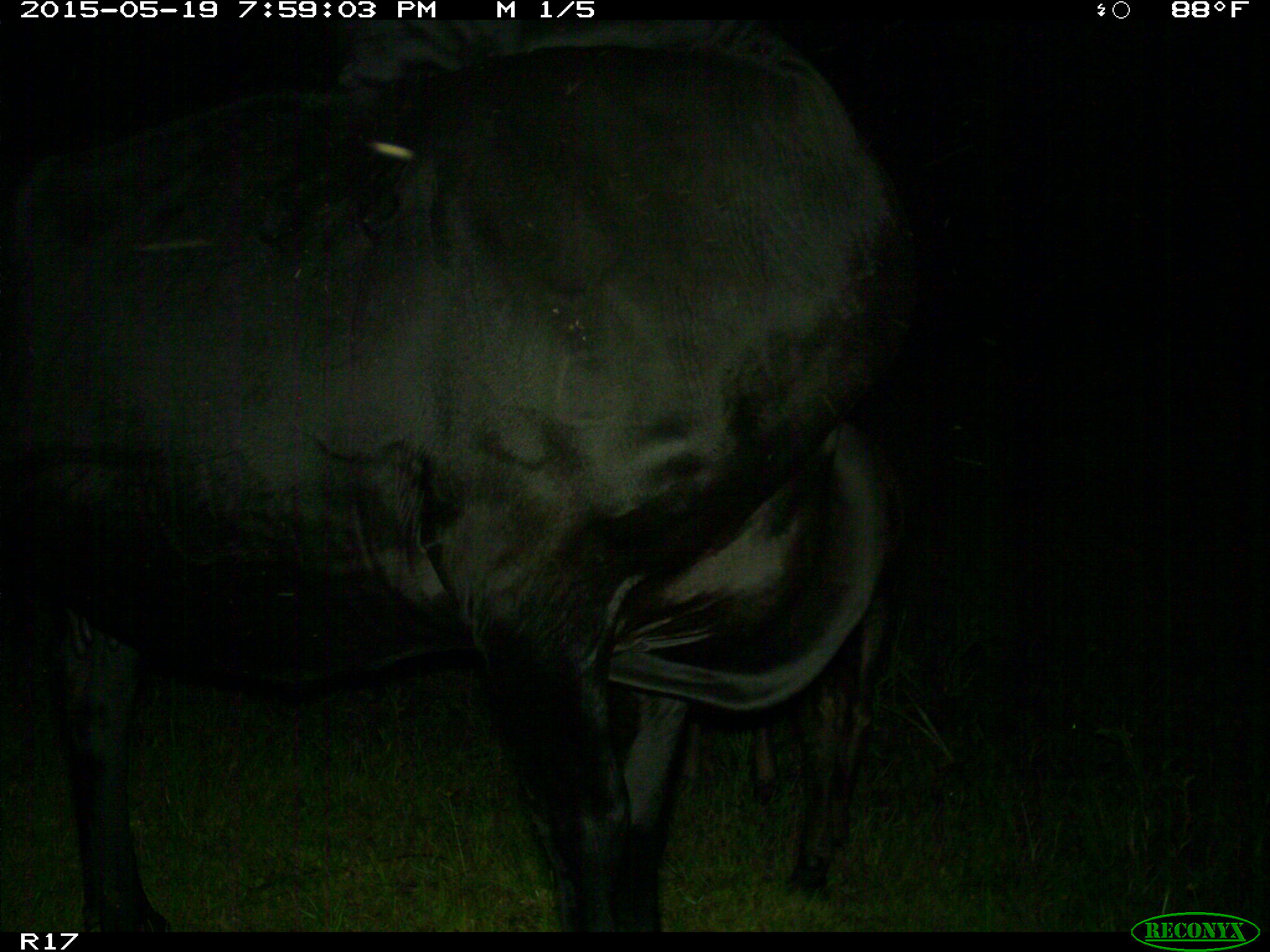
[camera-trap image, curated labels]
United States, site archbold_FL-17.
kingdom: Animalia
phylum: Chordata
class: Mammalia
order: Artiodactyla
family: Bovidae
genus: Bos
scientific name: Bos taurus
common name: domestic cow